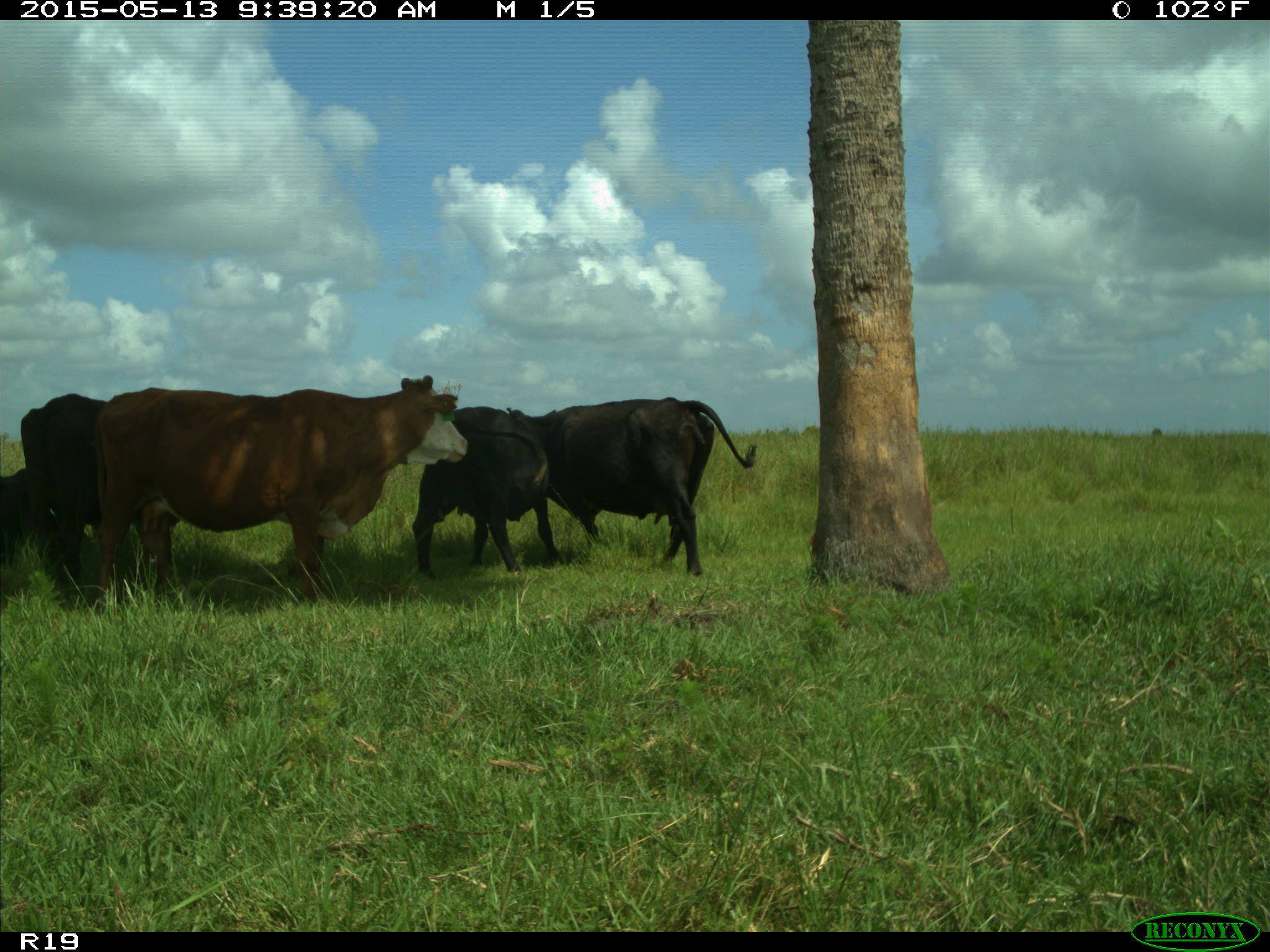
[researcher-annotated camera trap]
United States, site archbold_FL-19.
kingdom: Animalia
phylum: Chordata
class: Mammalia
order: Artiodactyla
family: Bovidae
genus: Bos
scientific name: Bos taurus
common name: domestic cow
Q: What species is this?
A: Bos taurus (domestic cow).